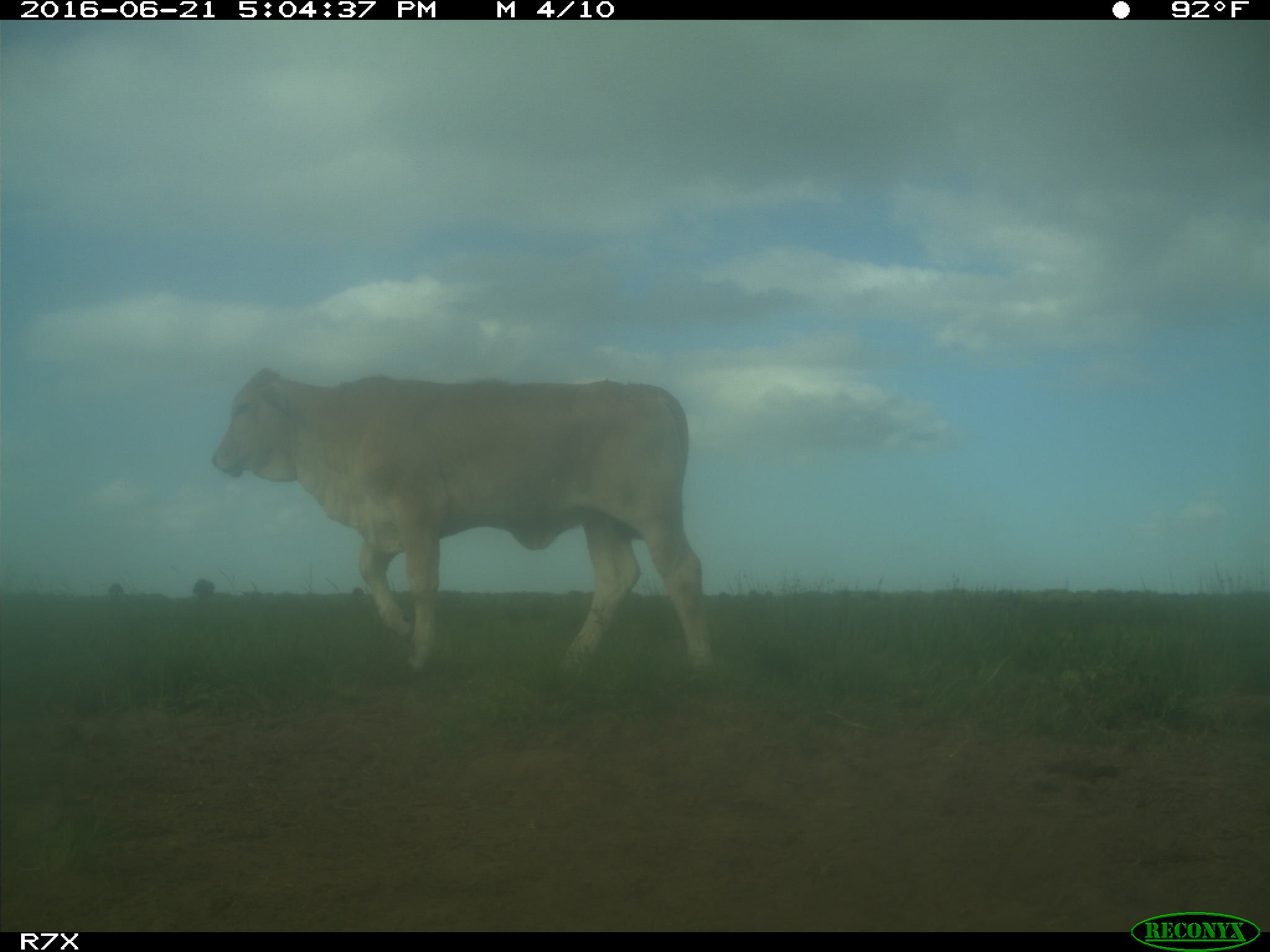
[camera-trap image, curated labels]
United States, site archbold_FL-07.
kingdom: Animalia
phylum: Chordata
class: Mammalia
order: Artiodactyla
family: Bovidae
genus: Bos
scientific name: Bos taurus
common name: domestic cow